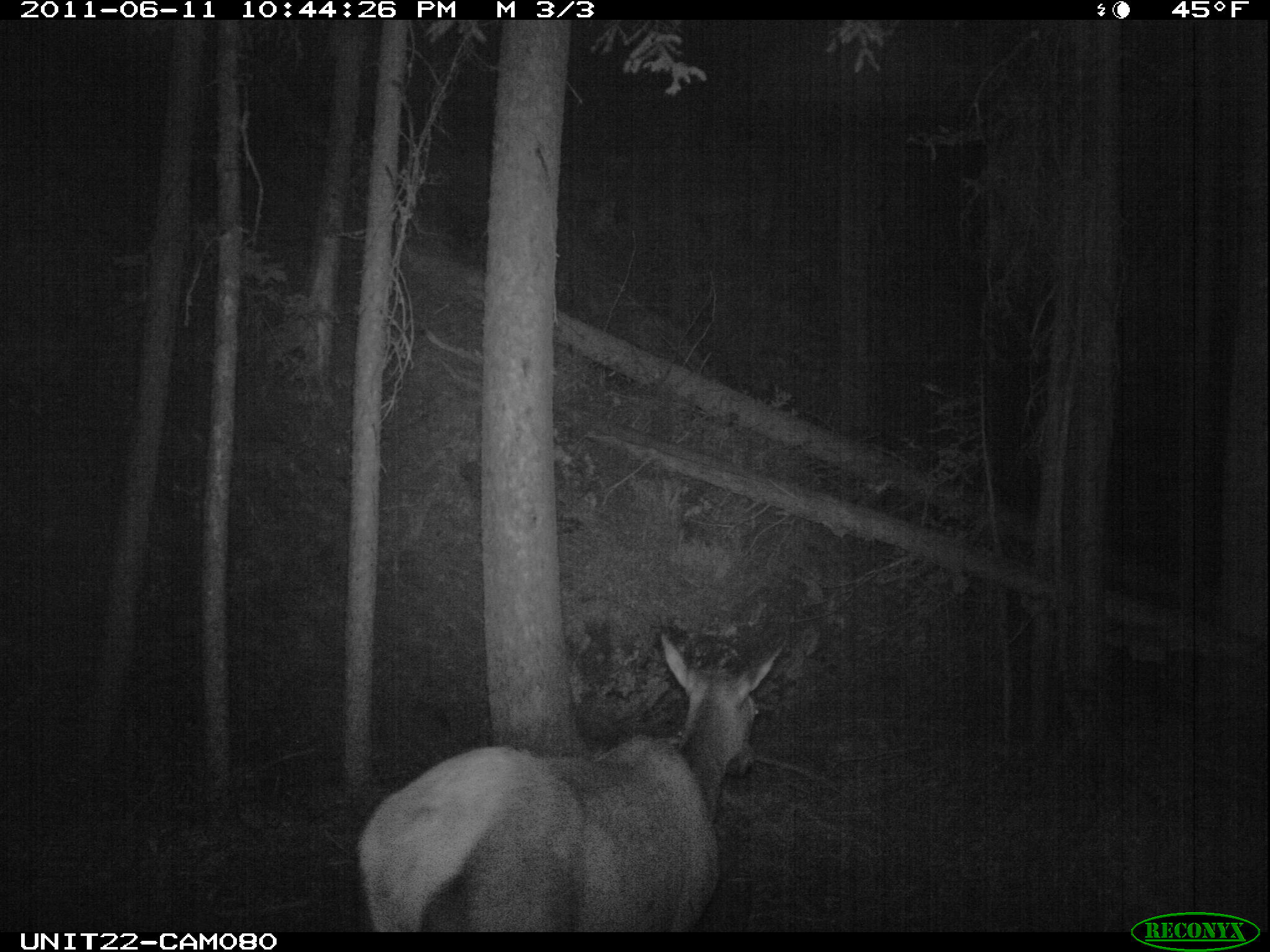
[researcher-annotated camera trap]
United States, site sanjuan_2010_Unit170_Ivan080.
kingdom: Animalia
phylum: Chordata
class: Mammalia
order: Artiodactyla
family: Cervidae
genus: Cervus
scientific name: Cervus elaphus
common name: red deer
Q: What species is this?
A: Cervus elaphus (red deer).